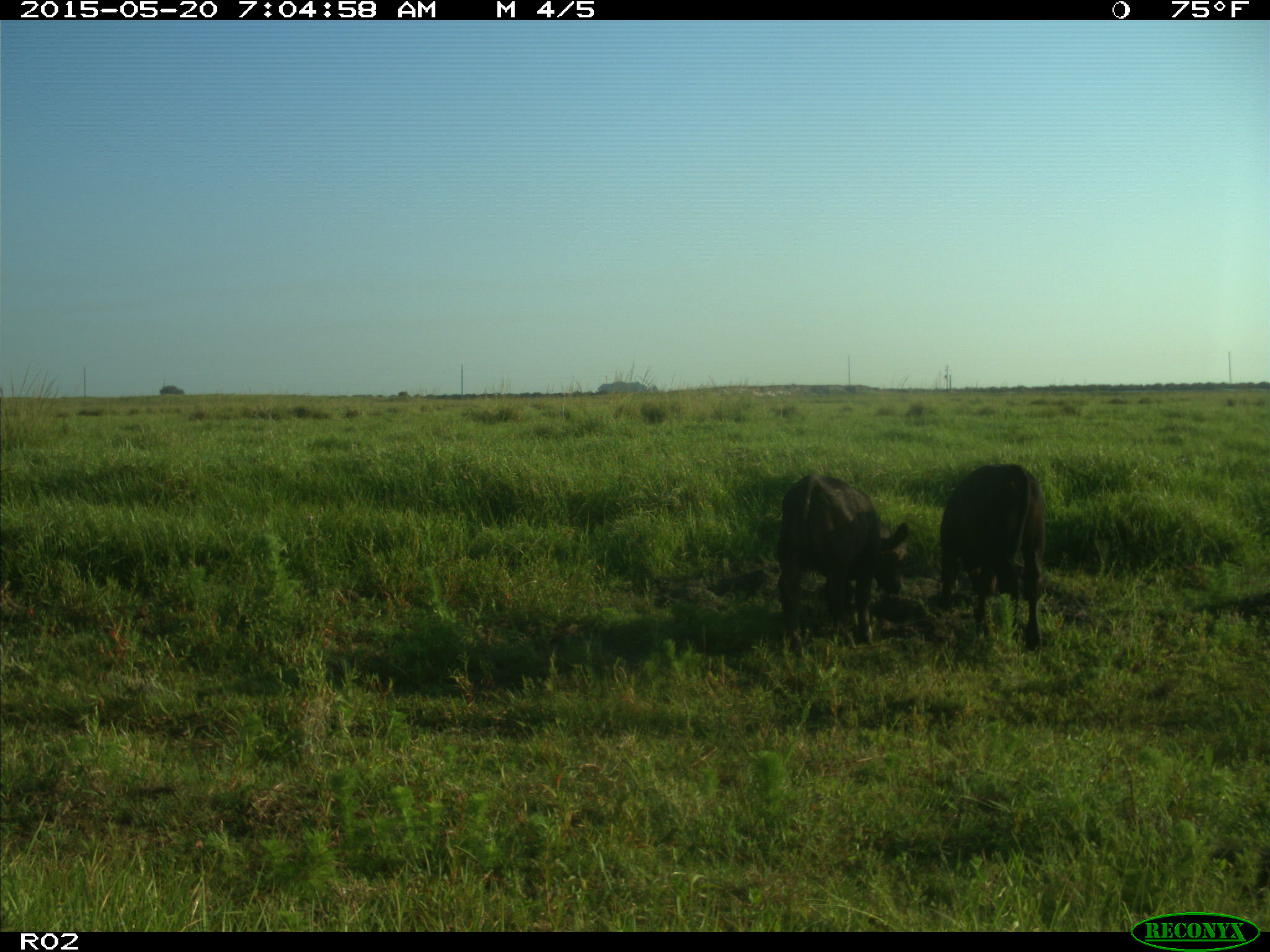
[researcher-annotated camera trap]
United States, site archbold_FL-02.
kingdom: Animalia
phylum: Chordata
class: Mammalia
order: Artiodactyla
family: Bovidae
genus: Bos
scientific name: Bos taurus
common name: domestic cow